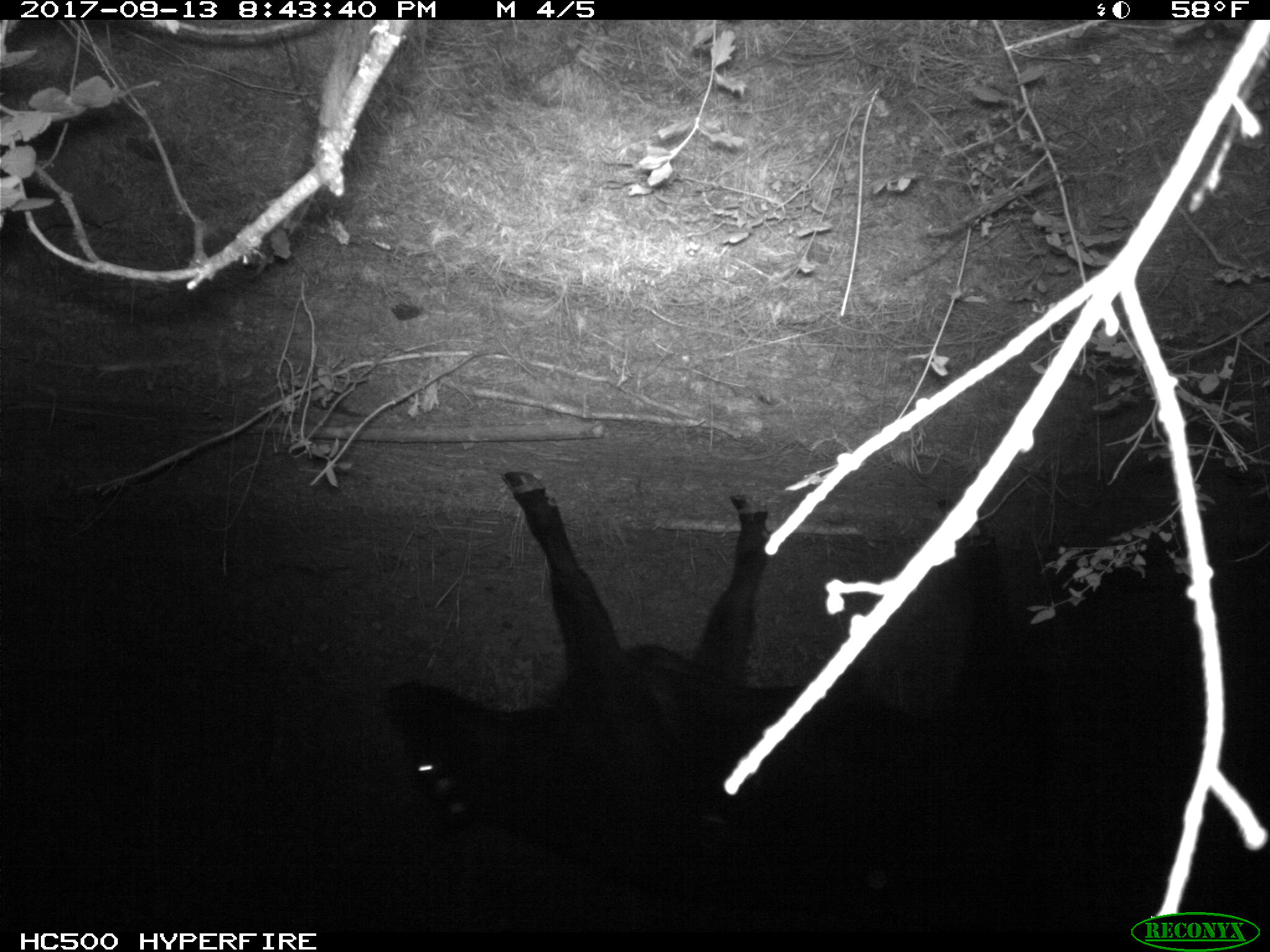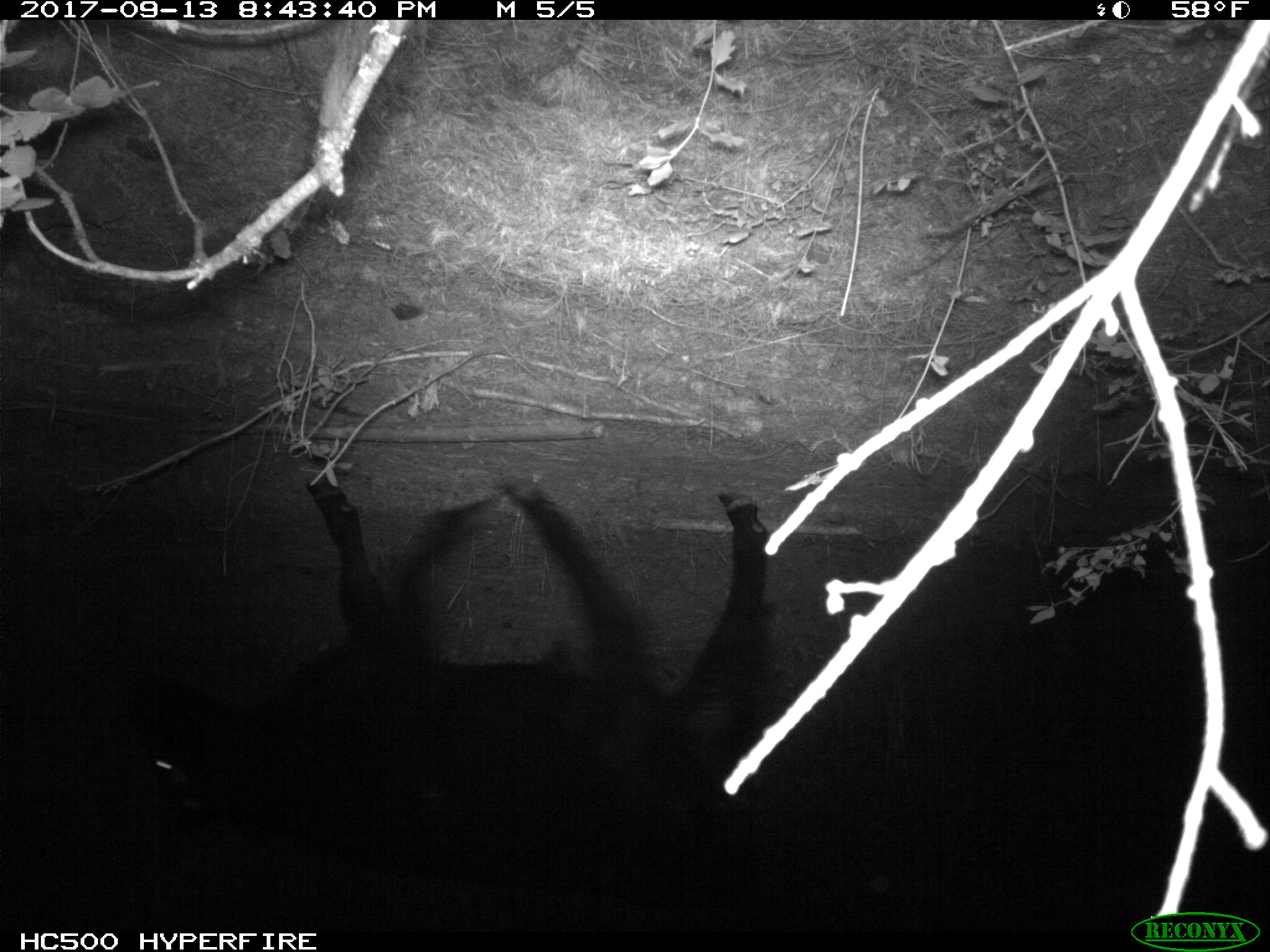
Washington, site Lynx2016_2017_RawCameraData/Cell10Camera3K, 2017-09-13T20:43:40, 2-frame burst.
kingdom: Animalia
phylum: Chordata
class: Mammalia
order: Artiodactyla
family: Bovidae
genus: Bos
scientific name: Bos taurus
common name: domestic cattle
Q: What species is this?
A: Domestic cattle (Bos taurus).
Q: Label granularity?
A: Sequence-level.